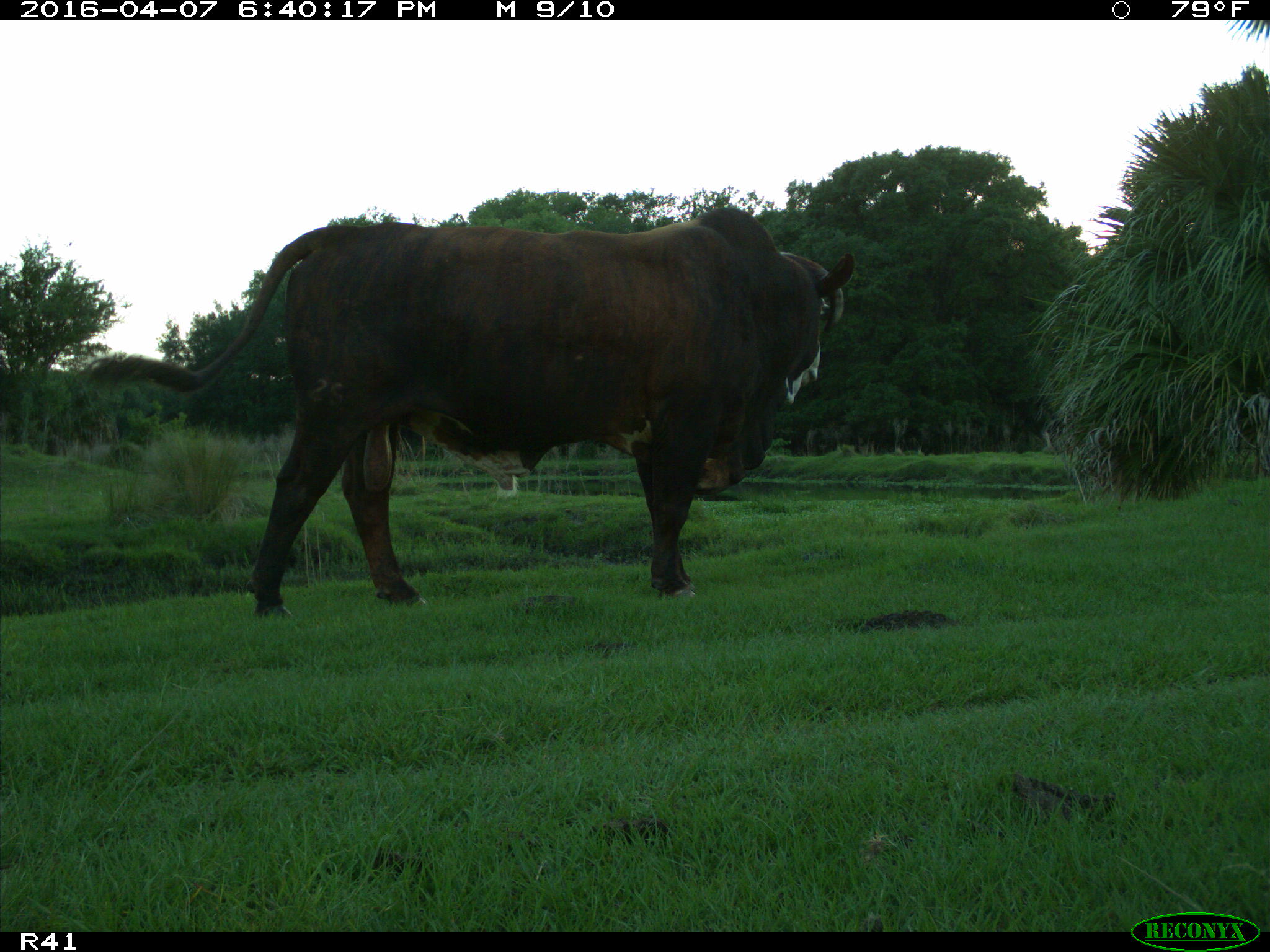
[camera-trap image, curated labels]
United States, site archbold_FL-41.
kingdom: Animalia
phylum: Chordata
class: Mammalia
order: Artiodactyla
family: Bovidae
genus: Bos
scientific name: Bos taurus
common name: domestic cow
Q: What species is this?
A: Bos taurus (domestic cow).